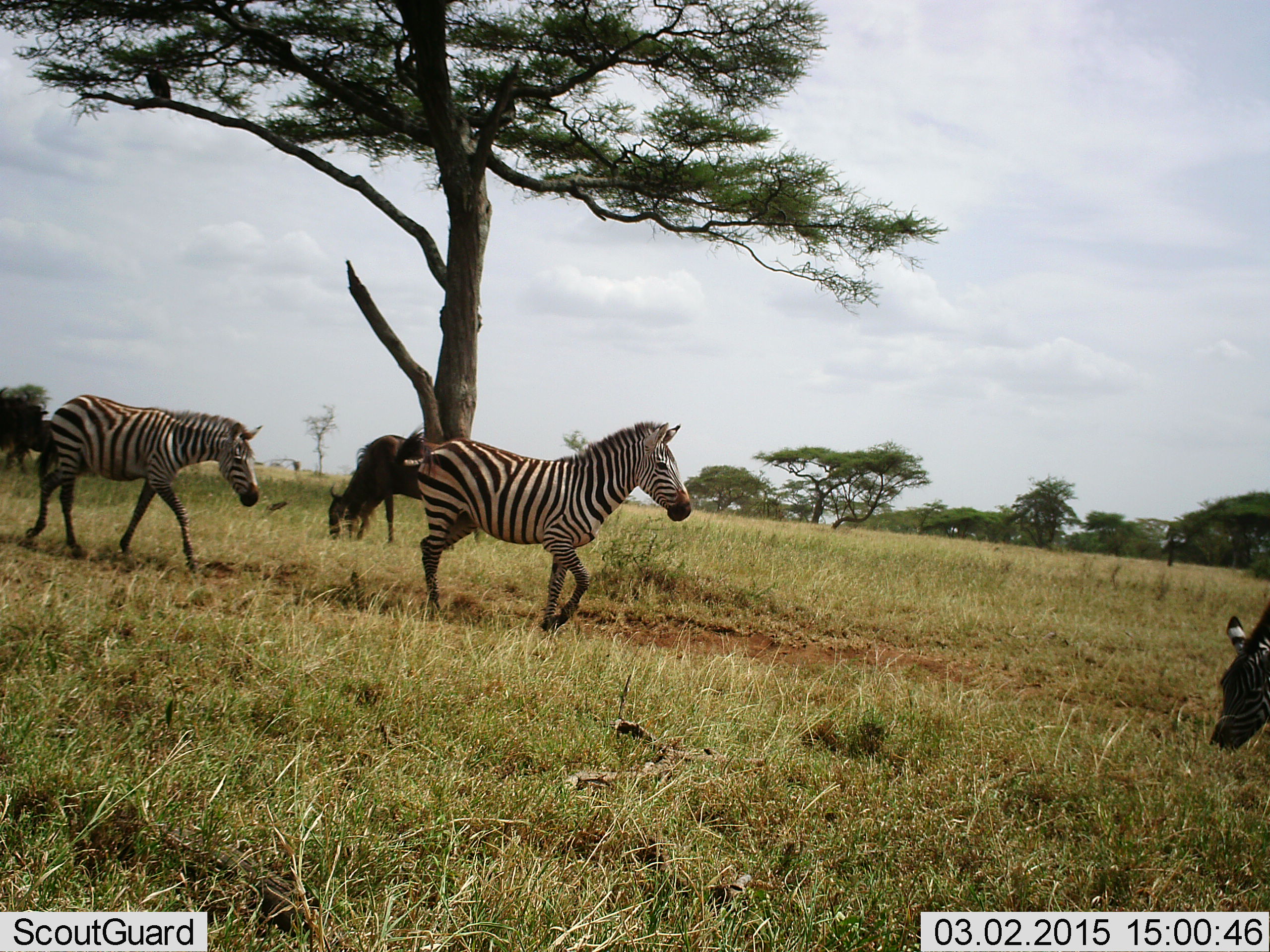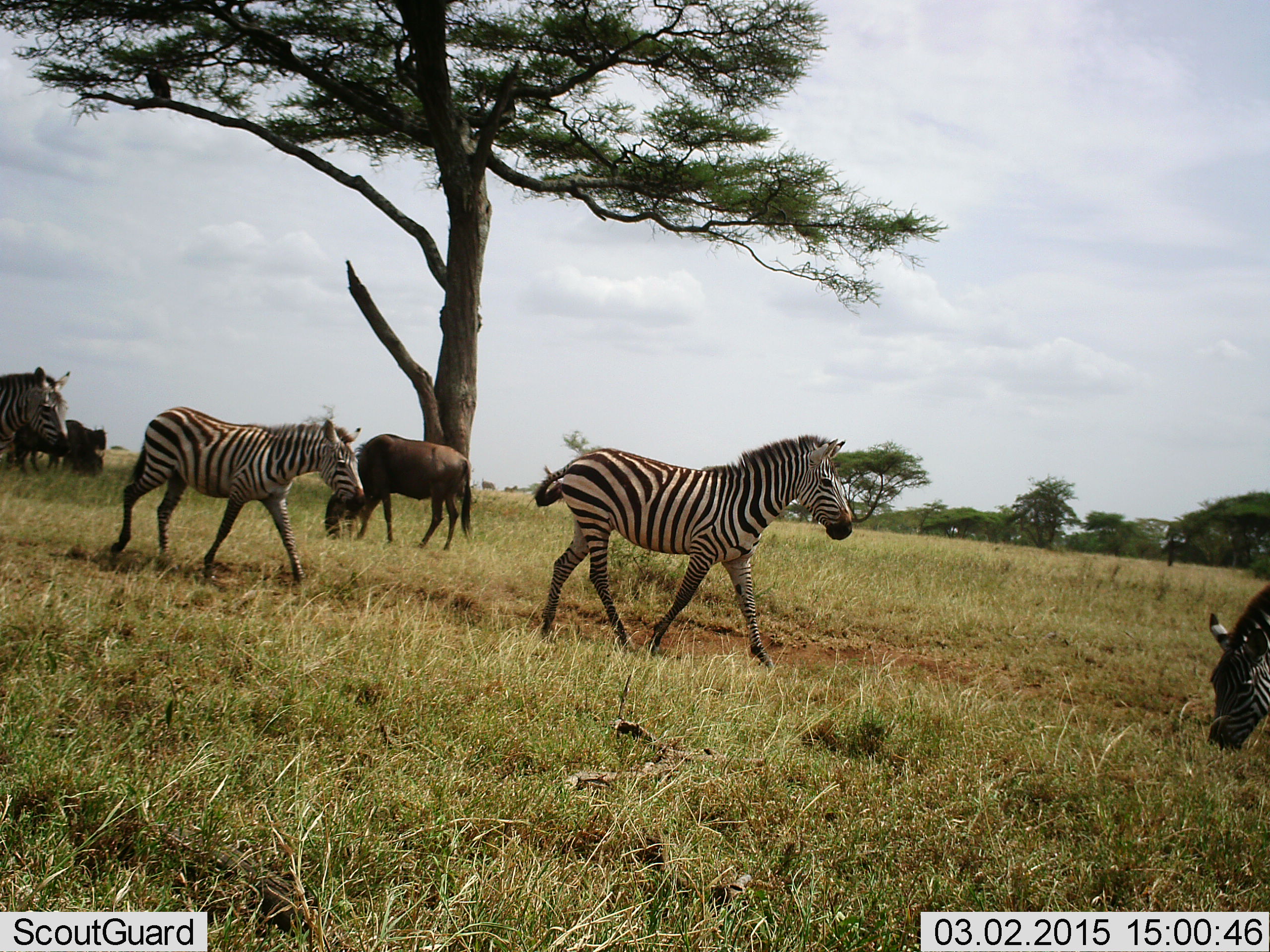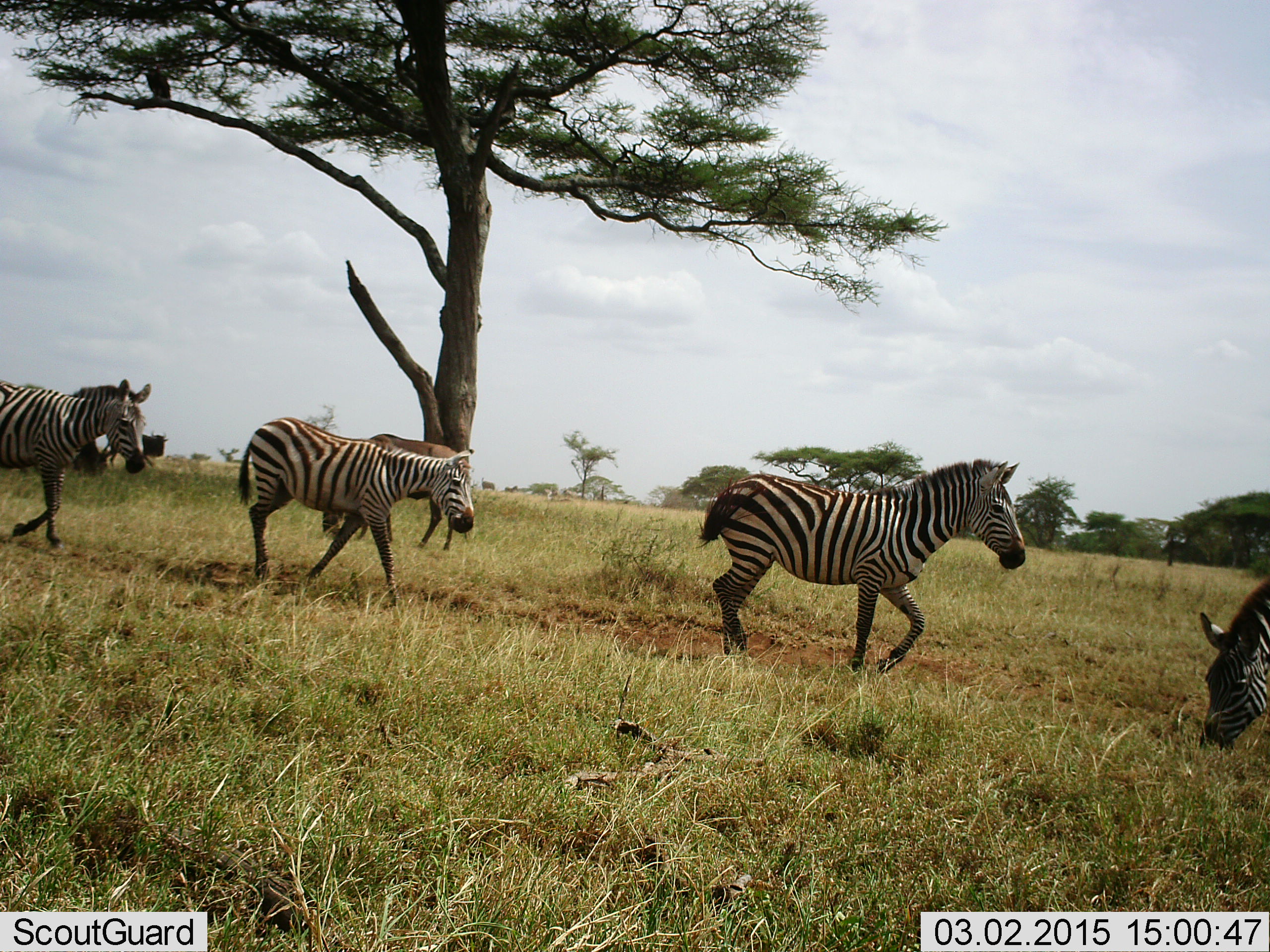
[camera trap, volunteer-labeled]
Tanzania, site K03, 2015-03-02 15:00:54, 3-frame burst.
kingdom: Animalia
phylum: Chordata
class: Mammalia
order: Artiodactyla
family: Bovidae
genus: Connochaetes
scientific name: Connochaetes taurinus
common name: blue wildebeest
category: wildebeest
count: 2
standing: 50%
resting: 0%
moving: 0%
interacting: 0%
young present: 0%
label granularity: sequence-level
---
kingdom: Animalia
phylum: Chordata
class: Mammalia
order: Perissodactyla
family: Equidae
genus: Equus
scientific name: Equus quagga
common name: plains zebra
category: zebra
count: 4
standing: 17%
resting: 0%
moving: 92%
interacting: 0%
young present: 0%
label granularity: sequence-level